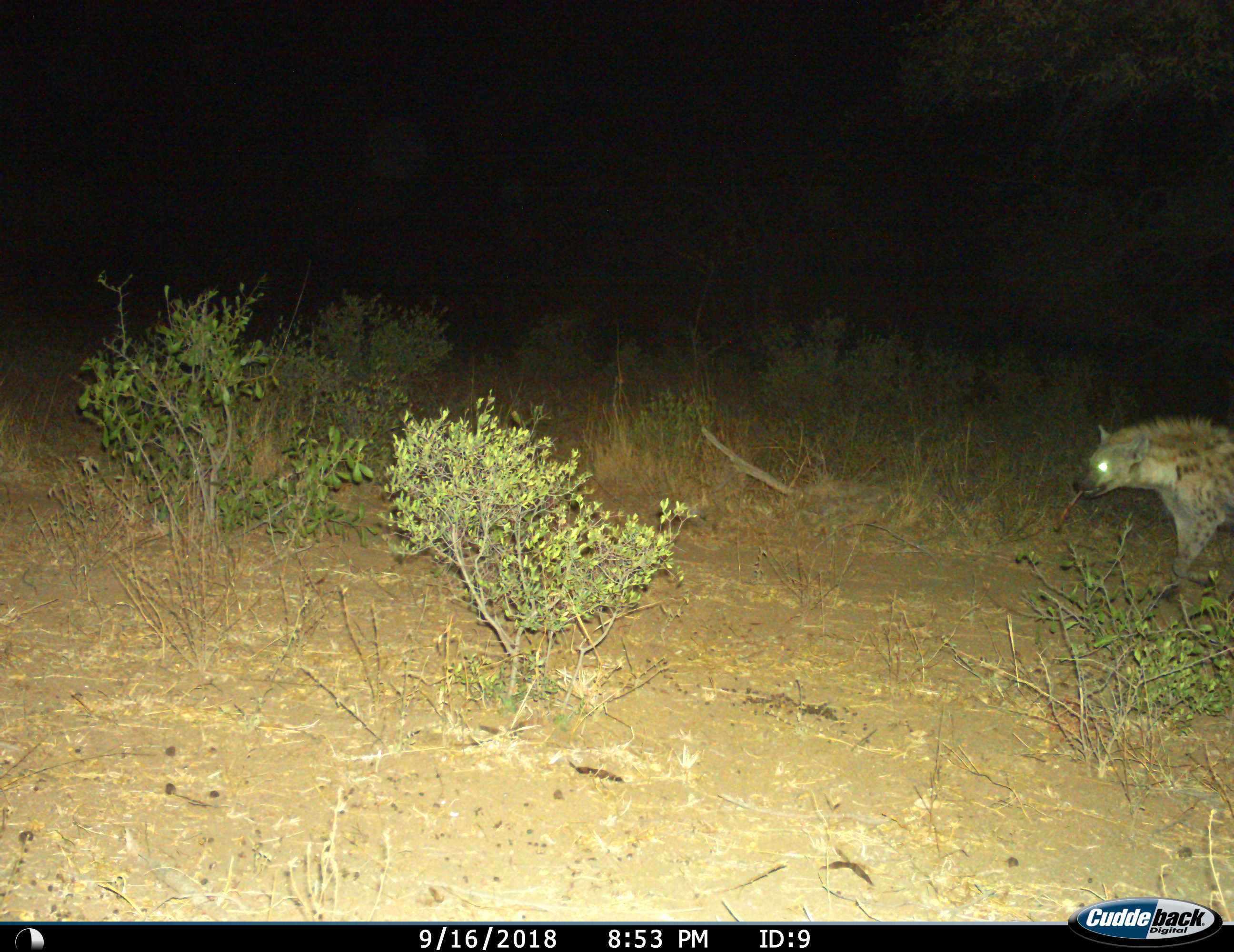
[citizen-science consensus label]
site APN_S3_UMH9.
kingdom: Animalia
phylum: Chordata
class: Mammalia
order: Carnivora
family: Hyaenidae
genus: Crocuta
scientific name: Crocuta crocuta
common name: spotted hyena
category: hyenaspotted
Hyenaspotted (spotted hyena) (Crocuta crocuta), count 1. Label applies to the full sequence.